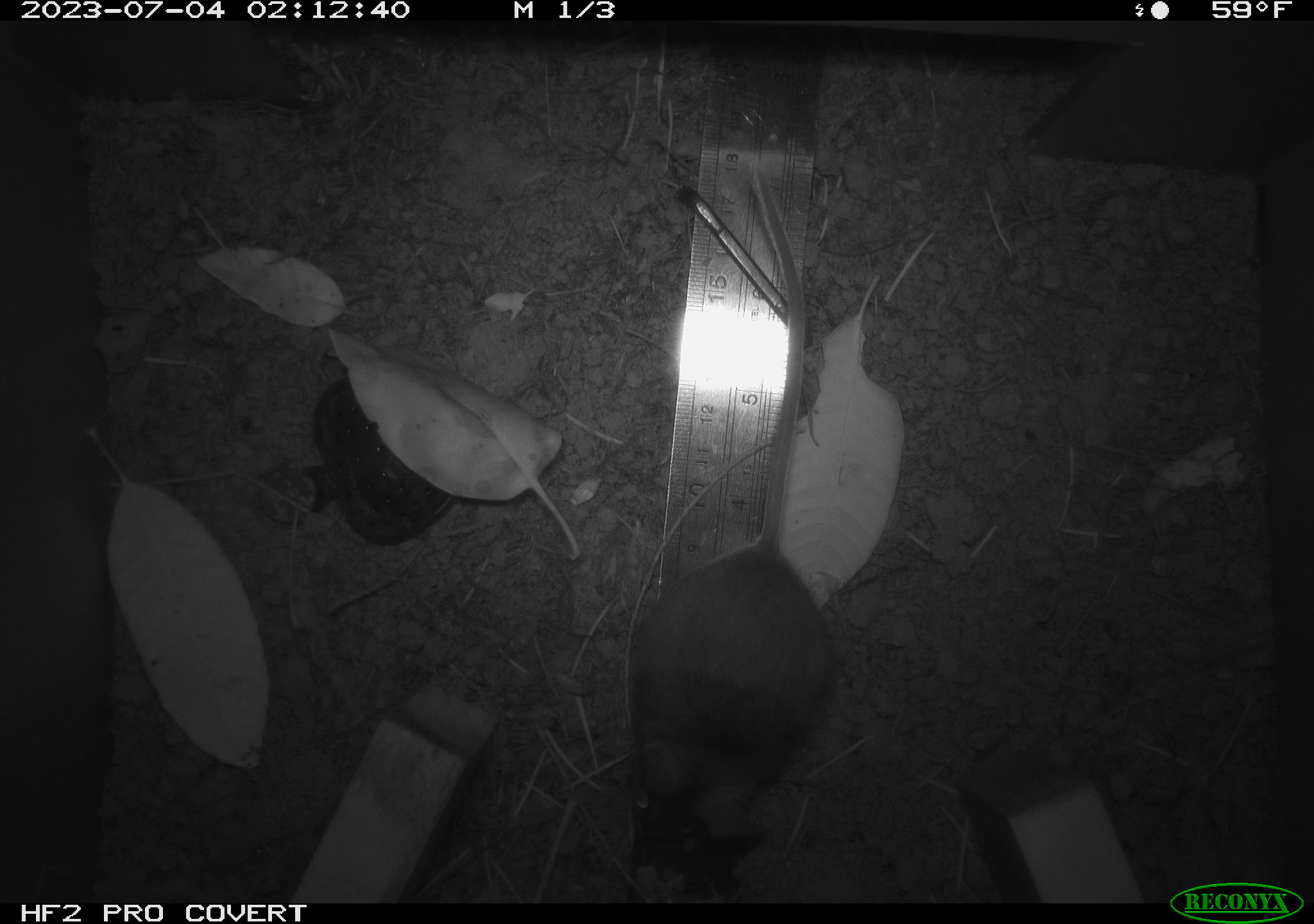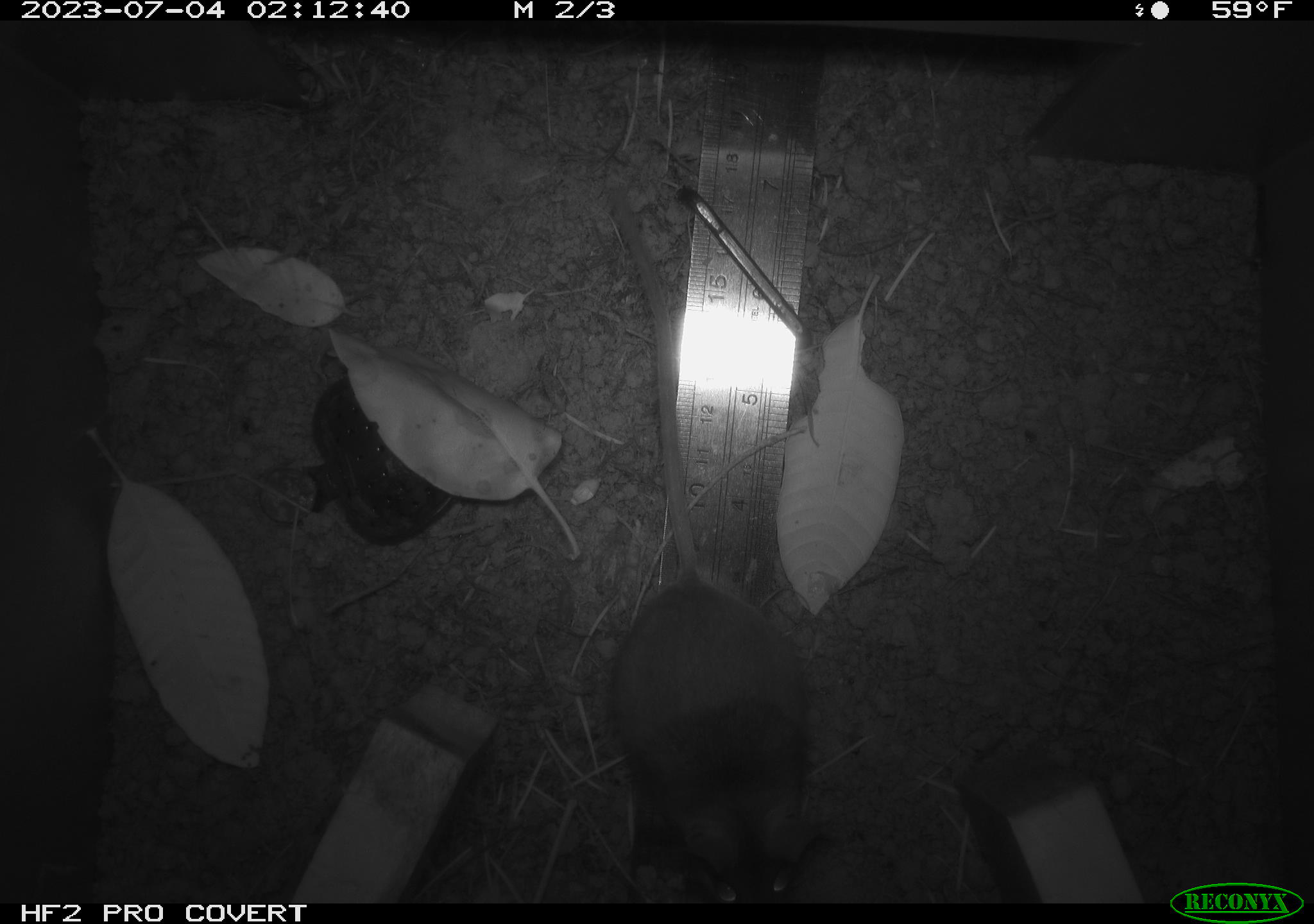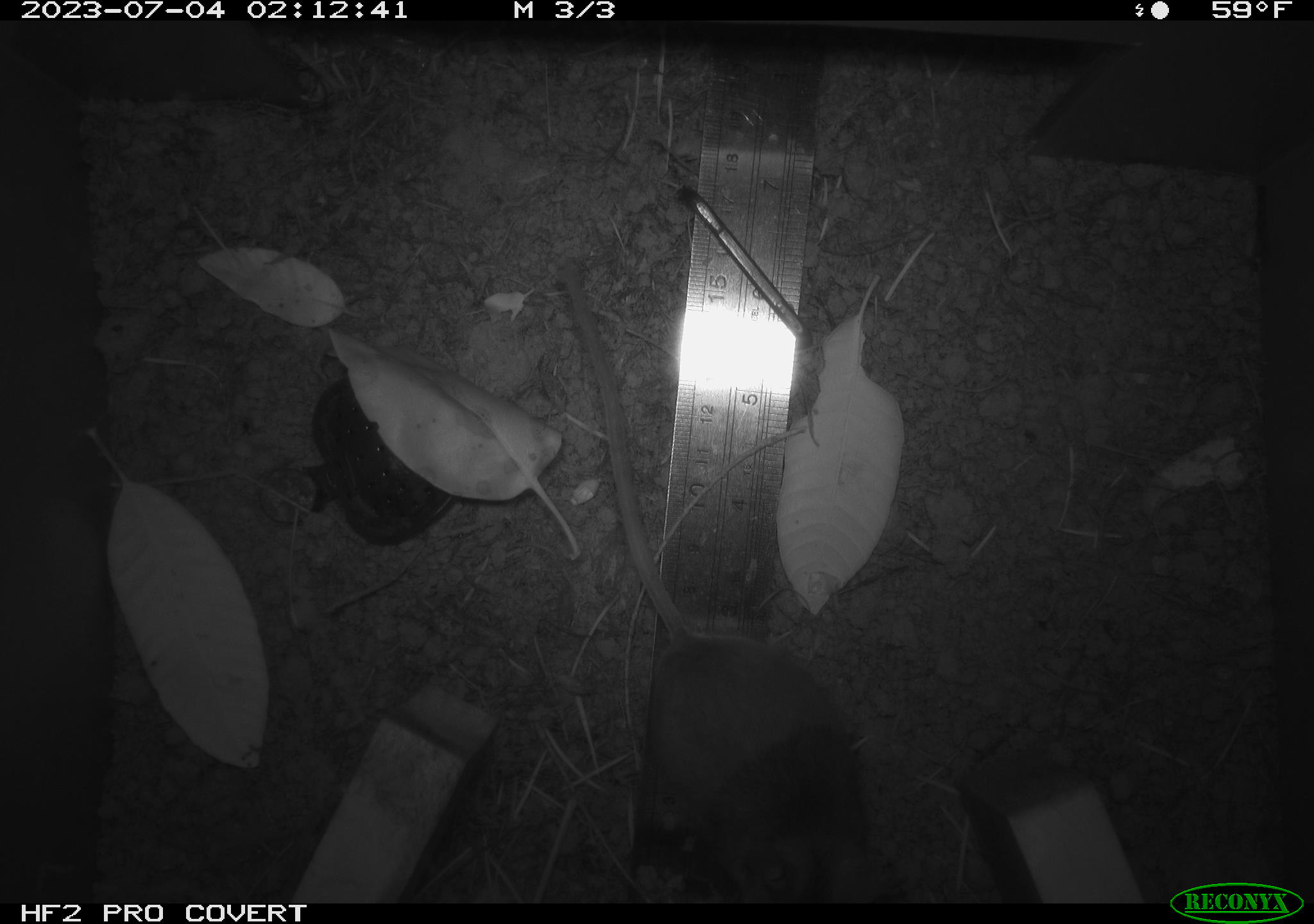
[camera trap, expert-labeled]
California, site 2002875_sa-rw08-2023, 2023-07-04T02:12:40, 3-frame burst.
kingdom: Animalia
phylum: Chordata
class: Mammalia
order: Rodentia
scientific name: Rodentia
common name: mouse species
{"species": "mouse species (Rodentia)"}